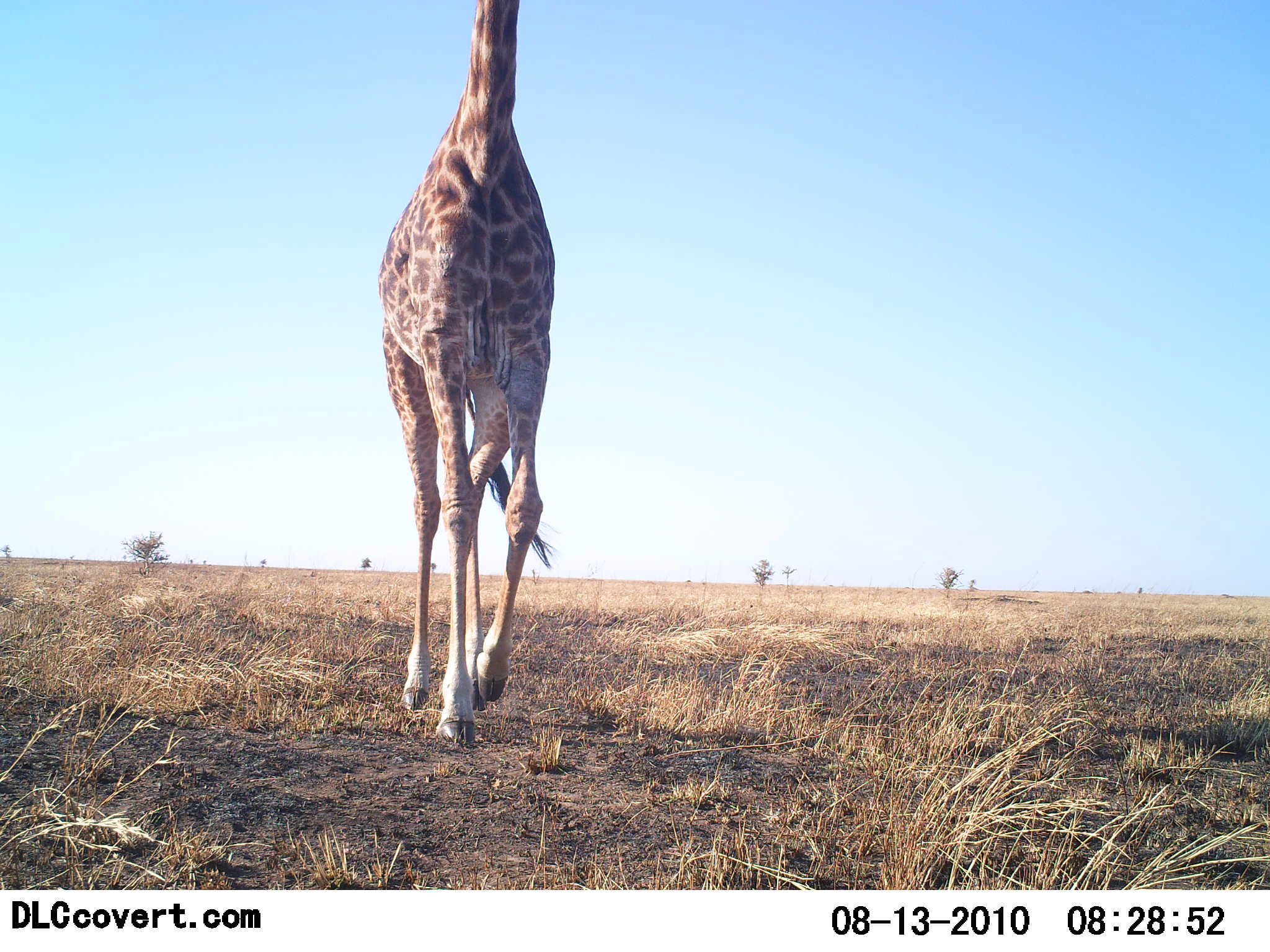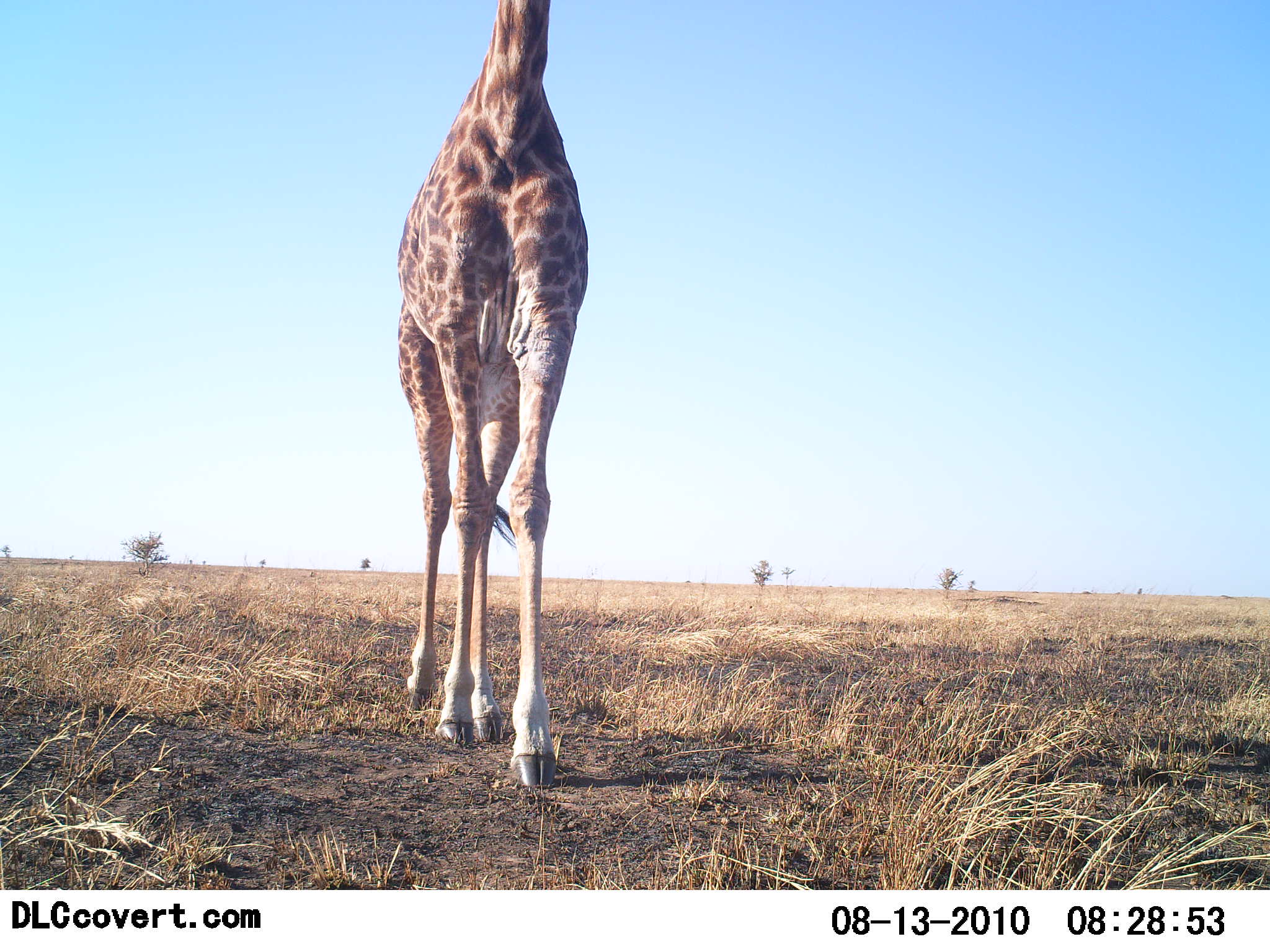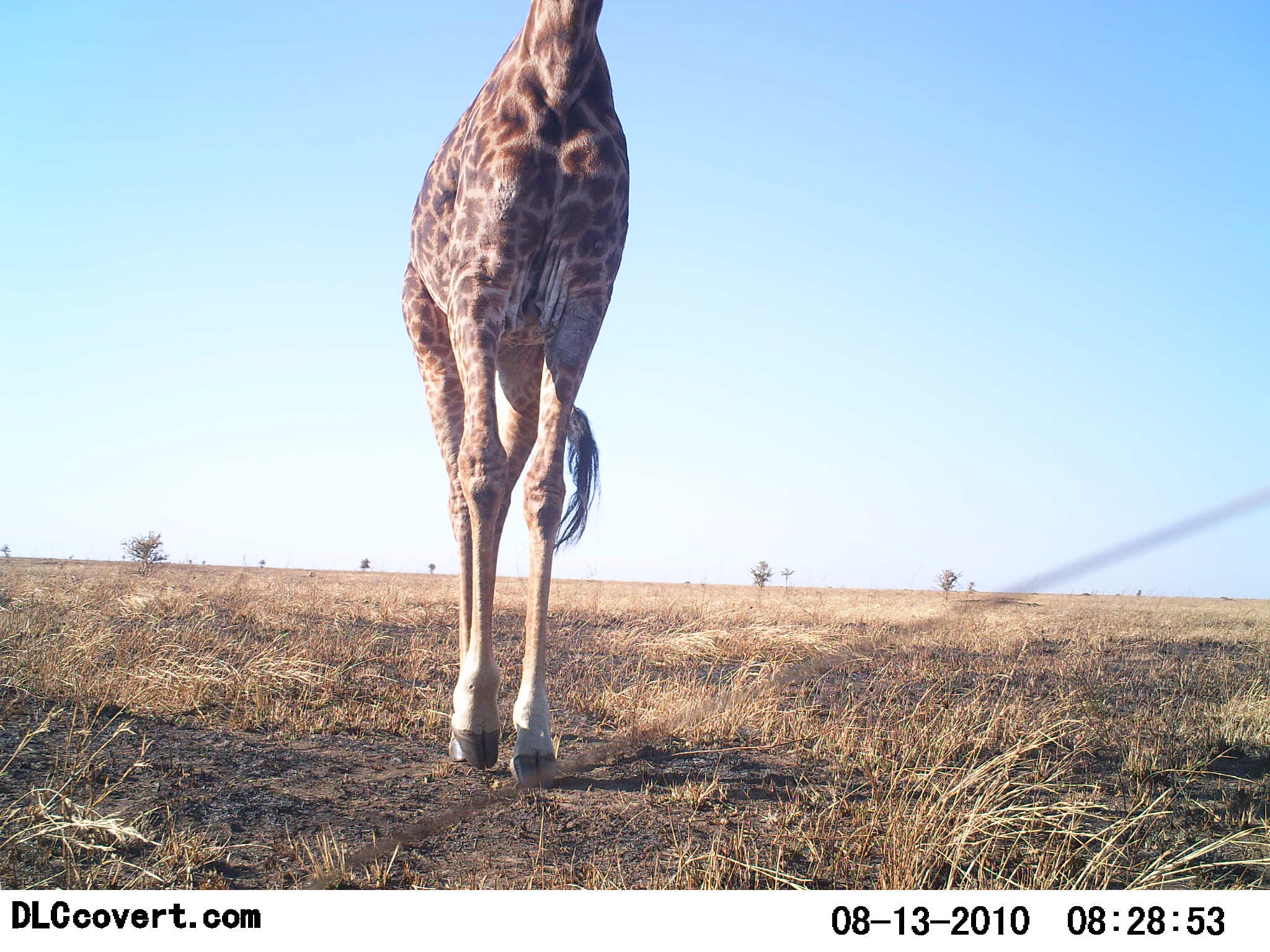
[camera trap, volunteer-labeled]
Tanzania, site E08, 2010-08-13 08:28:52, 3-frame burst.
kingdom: Animalia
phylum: Chordata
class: Mammalia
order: Artiodactyla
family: Giraffidae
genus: Giraffa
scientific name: Giraffa camelopardalis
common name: giraffe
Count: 1.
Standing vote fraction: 17%.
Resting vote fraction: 0%.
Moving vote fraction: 89%.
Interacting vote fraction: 0%.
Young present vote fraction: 0%.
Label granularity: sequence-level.